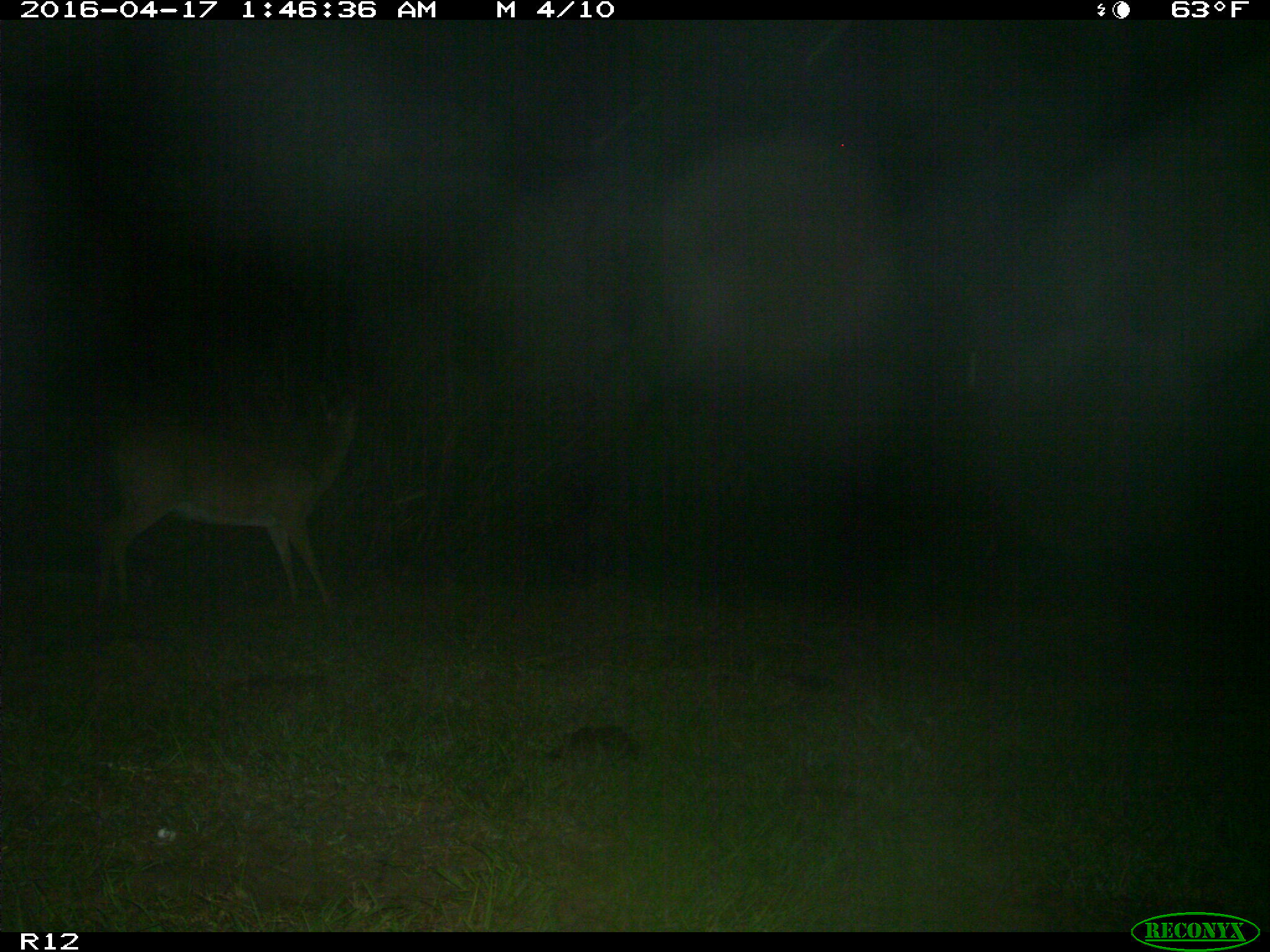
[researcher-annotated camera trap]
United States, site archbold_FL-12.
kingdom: Animalia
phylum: Chordata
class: Mammalia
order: Artiodactyla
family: Cervidae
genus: Odocoileus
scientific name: Odocoileus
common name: deer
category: unidentified deer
Unidentified deer (deer) (Odocoileus).